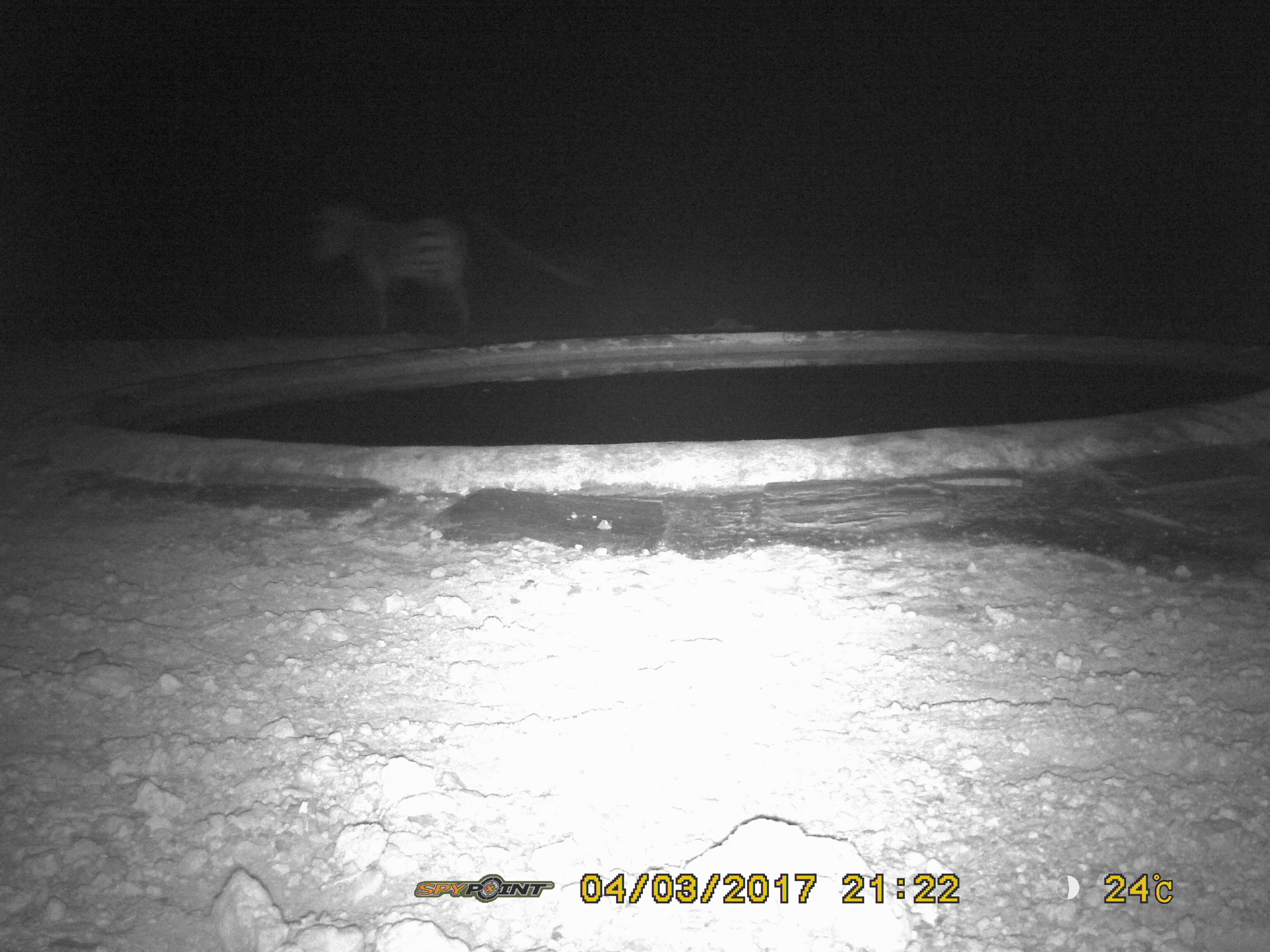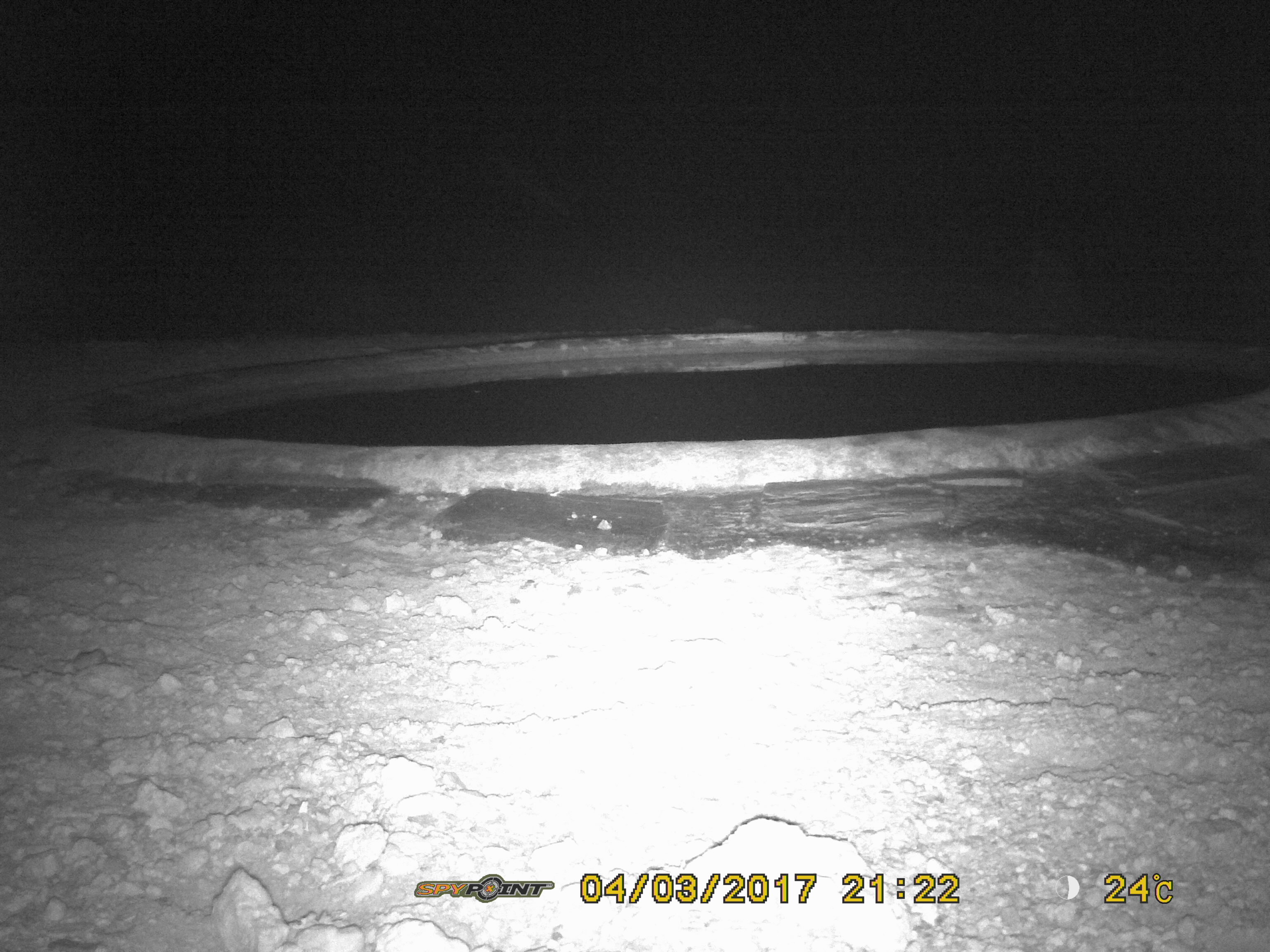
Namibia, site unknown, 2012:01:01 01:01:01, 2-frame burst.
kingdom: Animalia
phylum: Chordata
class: Mammalia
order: Perissodactyla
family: Equidae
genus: Equus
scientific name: Equus zebra hartmannae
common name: hartmann's mountain zebra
Equus zebra hartmannae (hartmann's mountain zebra).